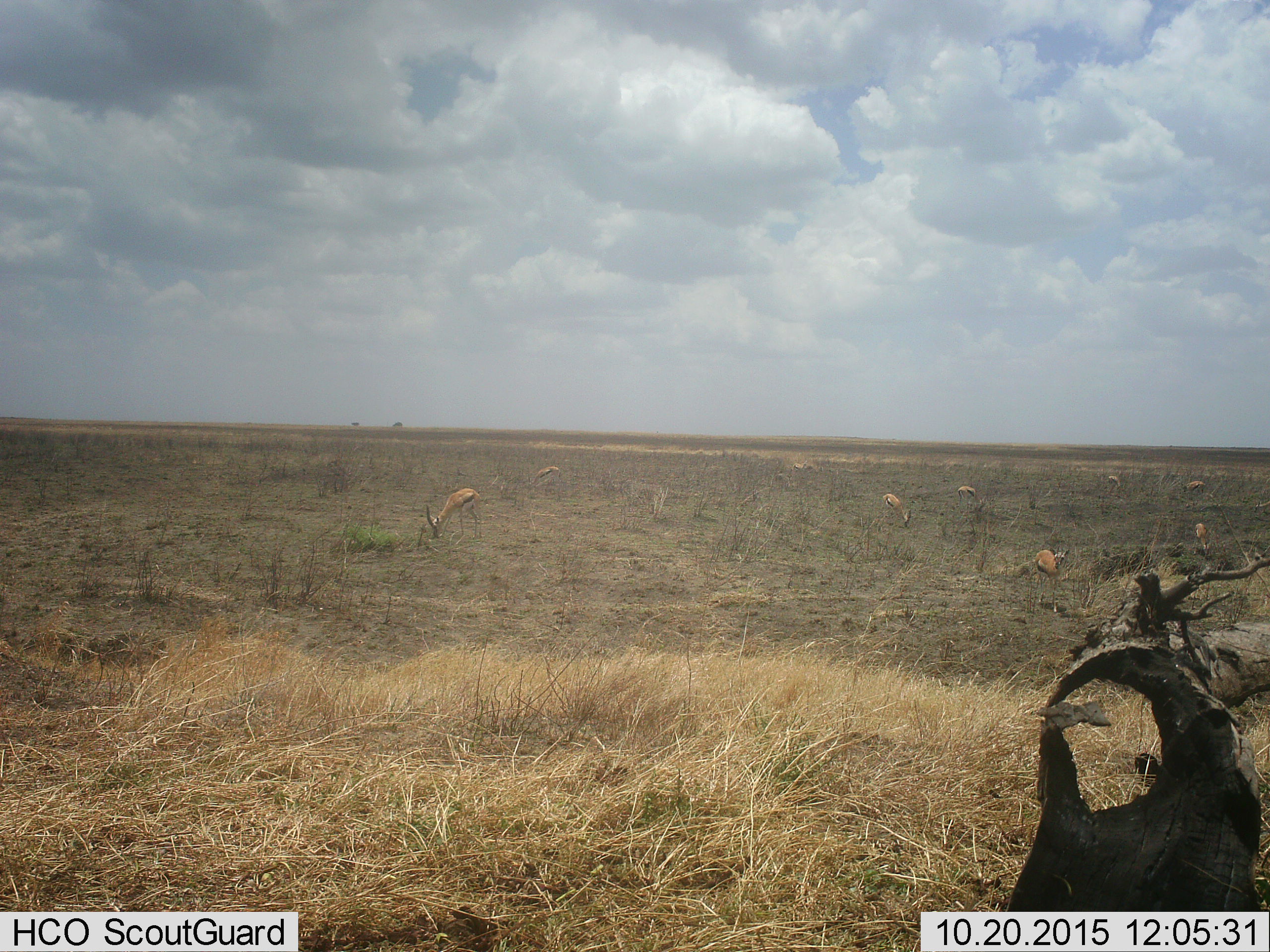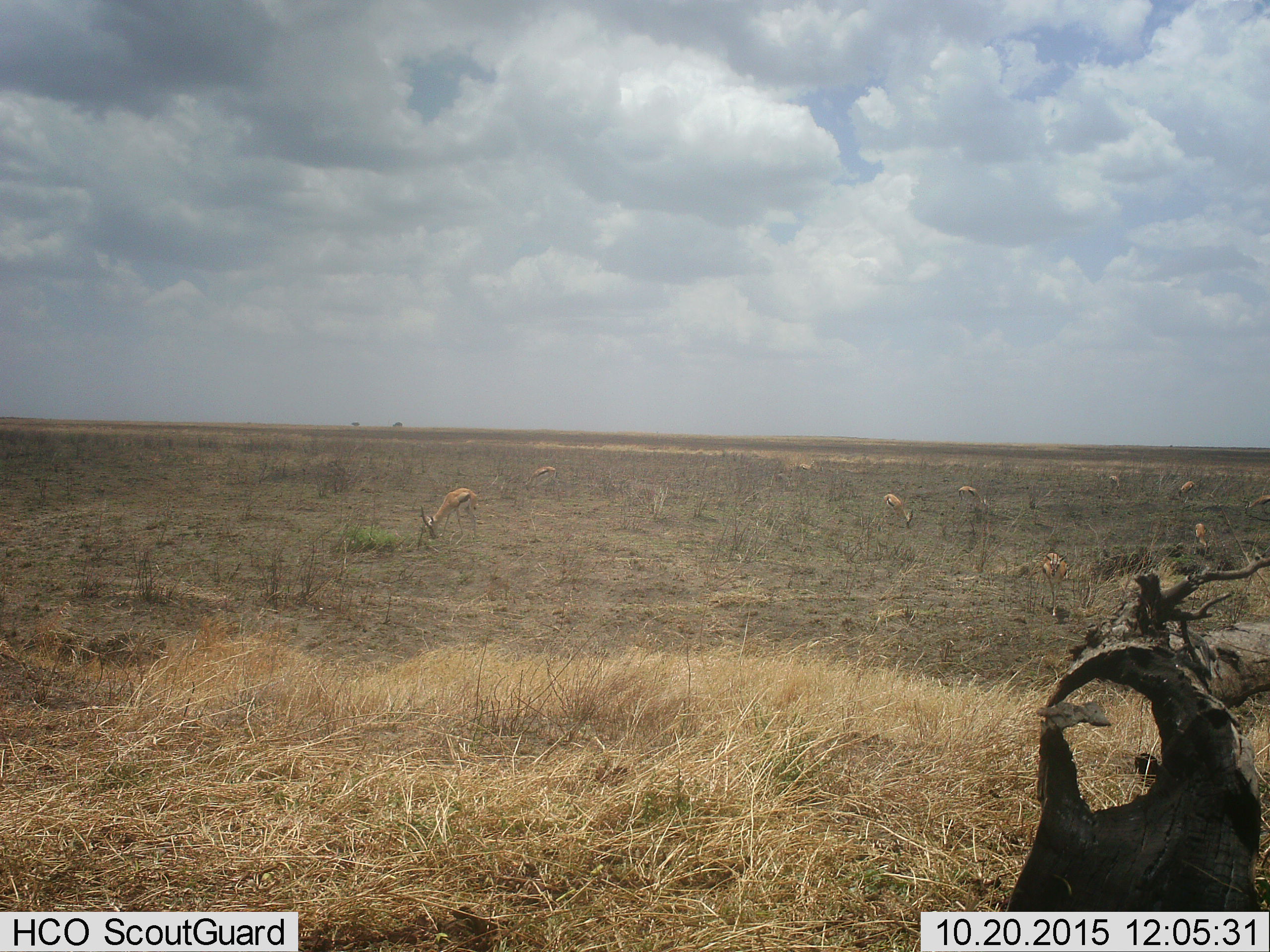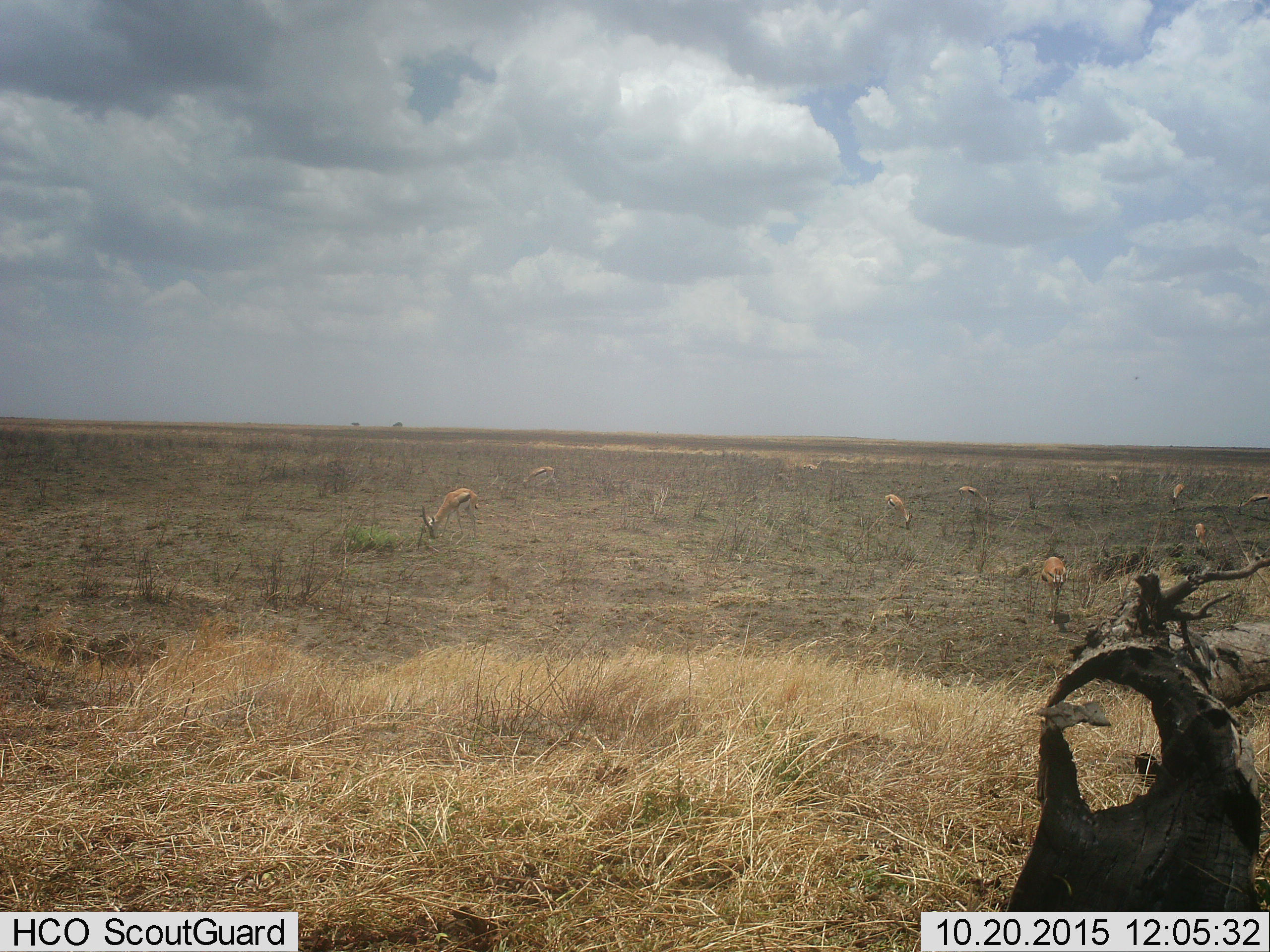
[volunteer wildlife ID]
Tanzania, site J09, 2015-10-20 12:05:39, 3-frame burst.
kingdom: Animalia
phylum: Chordata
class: Mammalia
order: Artiodactyla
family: Bovidae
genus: Eudorcas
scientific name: Eudorcas thomsonii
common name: thomson's gazelle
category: gazellethomsons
Gazellethomsons (thomson's gazelle) (Eudorcas thomsonii), count 10. Behavior (volunteer vote fractions): standing 62%, resting 0%, moving 12%, interacting 0%. Young present (vote fraction): 0%. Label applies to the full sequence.